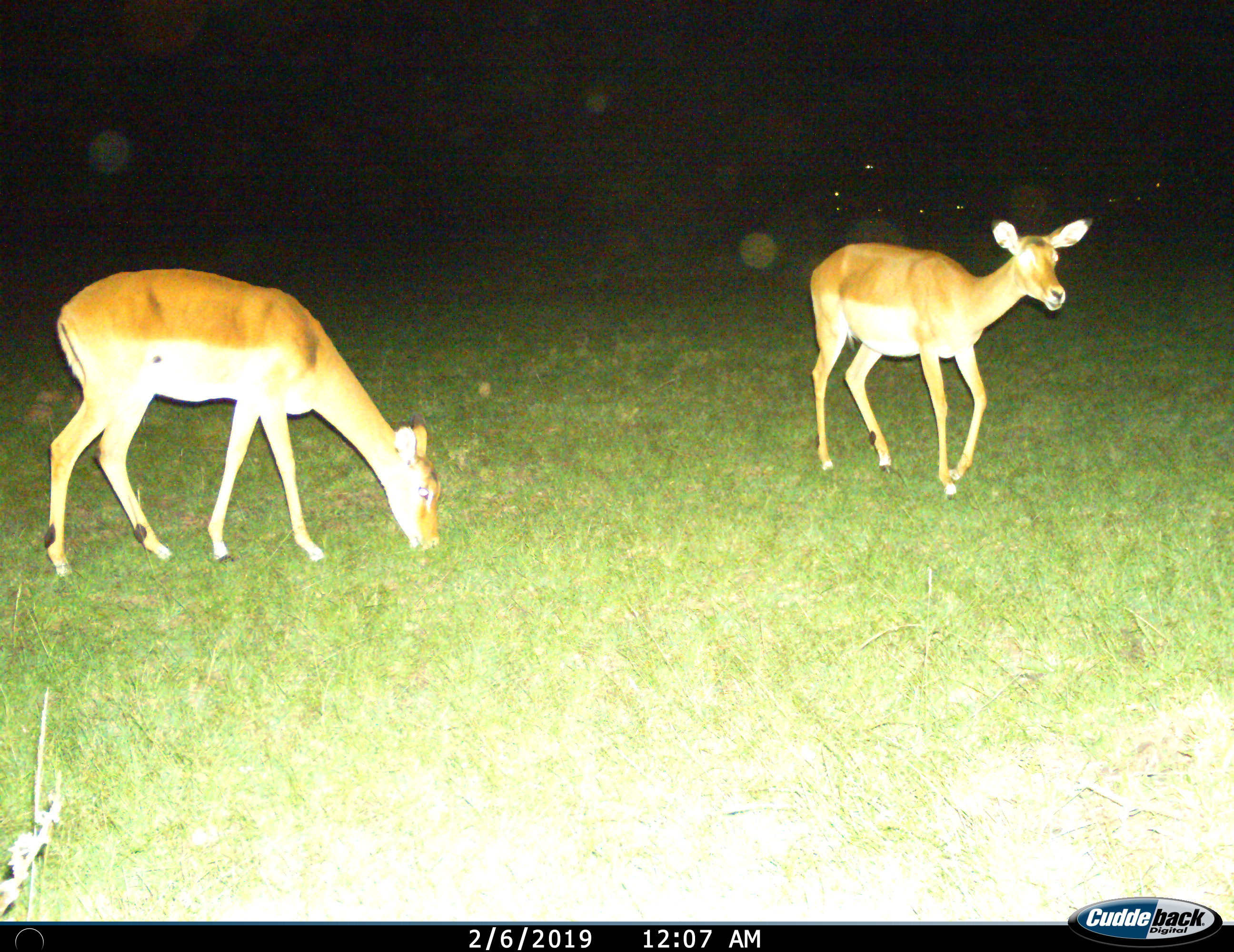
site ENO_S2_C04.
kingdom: Animalia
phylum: Chordata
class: Mammalia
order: Artiodactyla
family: Bovidae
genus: Aepyceros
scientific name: Aepyceros melampus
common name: impala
Impala (Aepyceros melampus), count 2. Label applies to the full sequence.